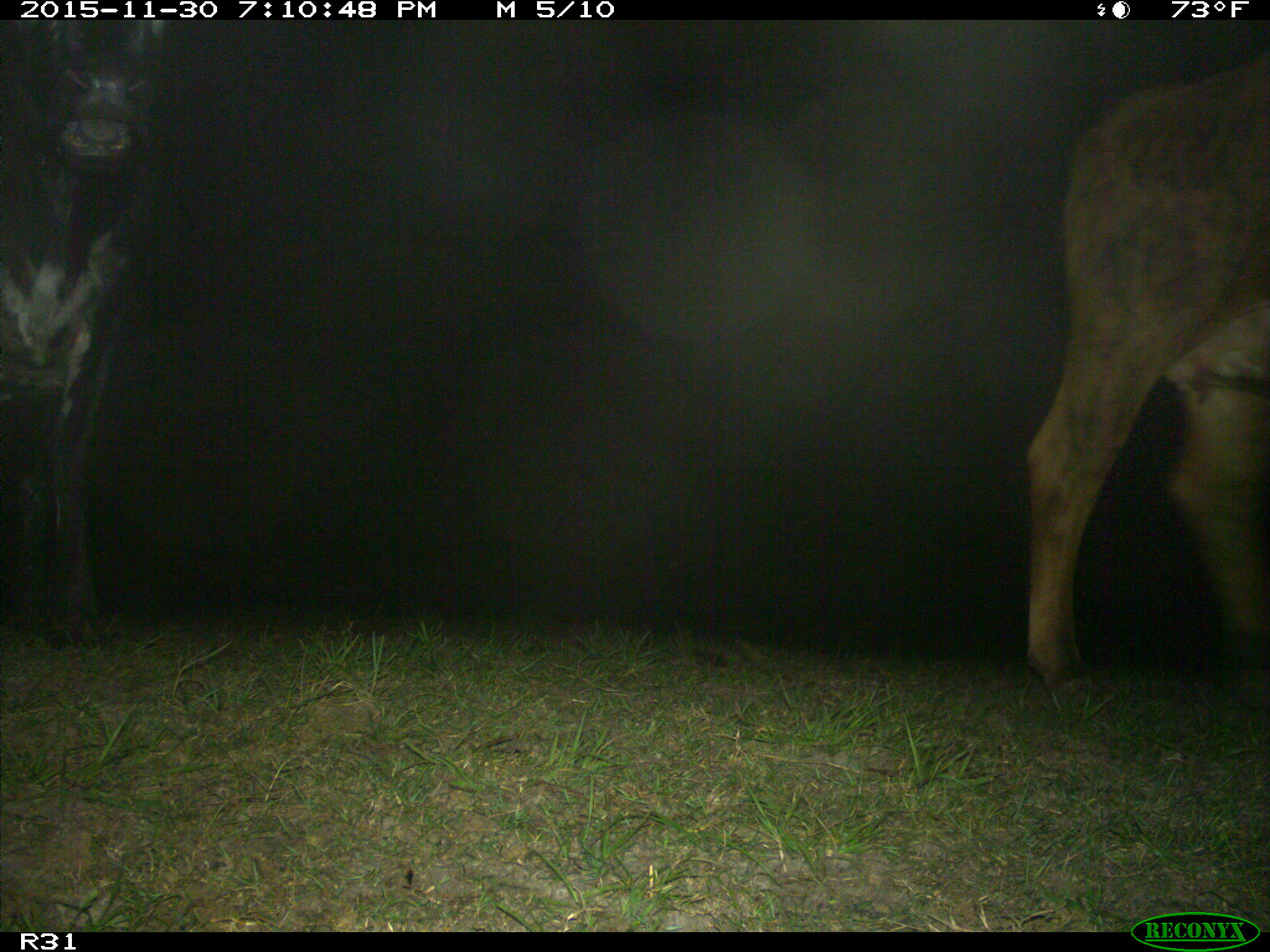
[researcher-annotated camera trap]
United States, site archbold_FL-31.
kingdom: Animalia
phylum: Chordata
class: Mammalia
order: Artiodactyla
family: Bovidae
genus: Bos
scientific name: Bos taurus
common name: domestic cow